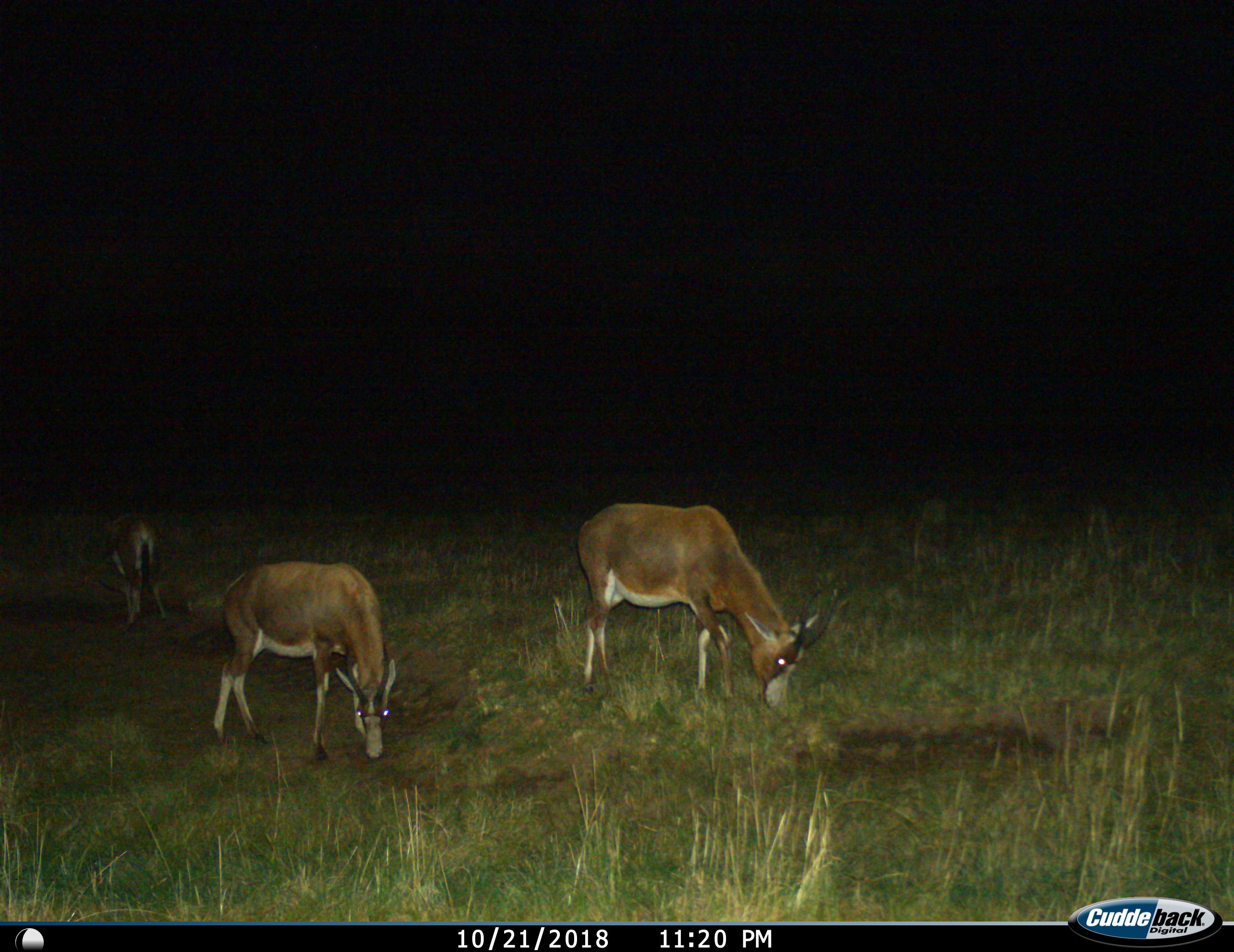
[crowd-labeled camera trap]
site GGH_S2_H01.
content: unidentified animal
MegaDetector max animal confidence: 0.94